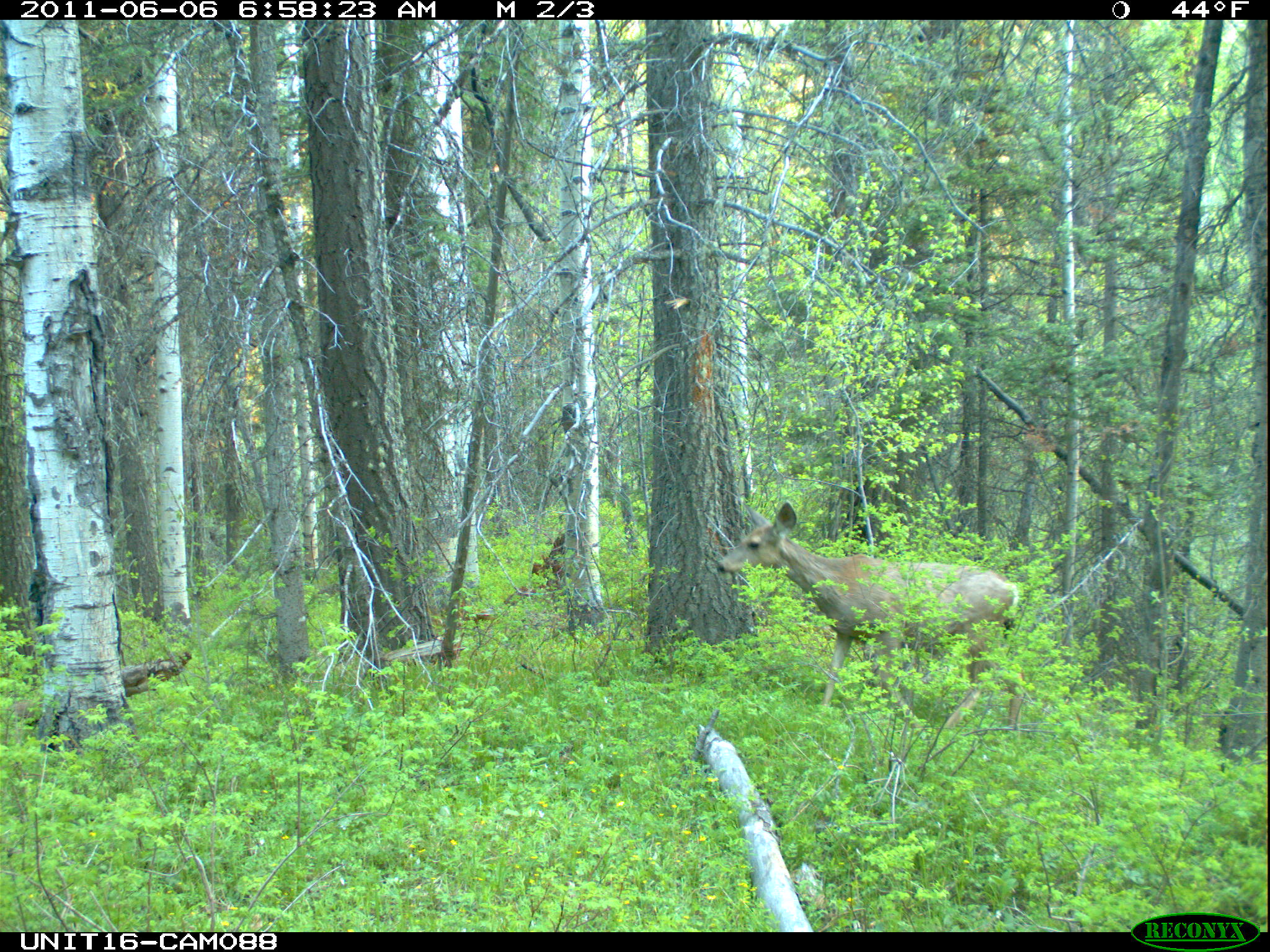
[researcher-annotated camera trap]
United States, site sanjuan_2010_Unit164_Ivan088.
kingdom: Animalia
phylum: Chordata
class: Mammalia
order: Artiodactyla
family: Cervidae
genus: Odocoileus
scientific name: Odocoileus hemionus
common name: mule deer